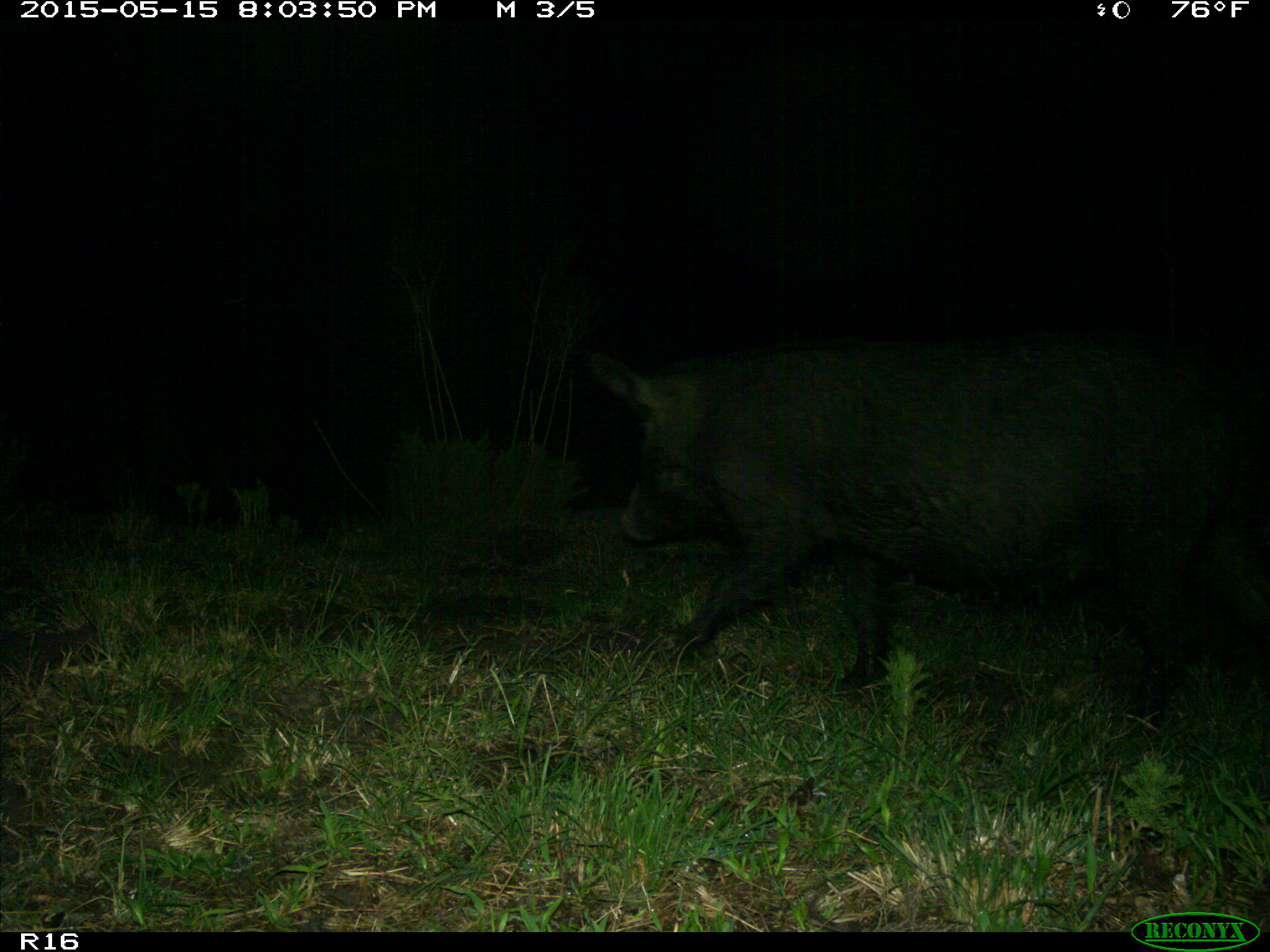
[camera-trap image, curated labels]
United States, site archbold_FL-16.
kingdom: Animalia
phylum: Chordata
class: Mammalia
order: Artiodactyla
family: Suidae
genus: Sus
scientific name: Sus scrofa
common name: wild boar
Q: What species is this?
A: Sus scrofa (wild boar).